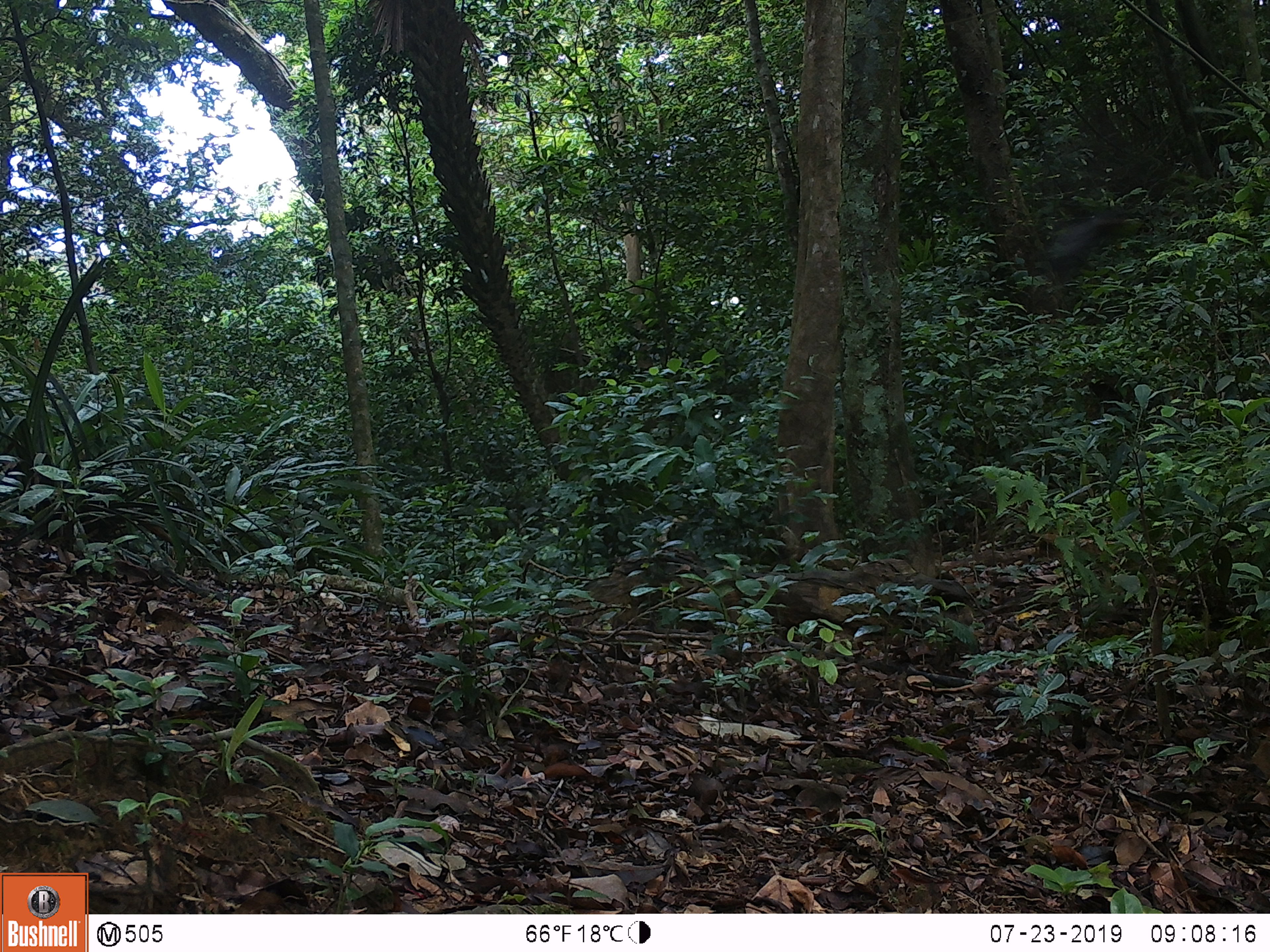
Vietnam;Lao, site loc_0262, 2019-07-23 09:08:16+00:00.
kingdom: Animalia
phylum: Chordata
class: Aves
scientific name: Aves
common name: bird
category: unidentified bird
Unidentified bird (bird) (Aves). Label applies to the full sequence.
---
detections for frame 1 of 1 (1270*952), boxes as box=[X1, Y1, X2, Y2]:
unidentified bird: box=[1049, 216, 1124, 282]